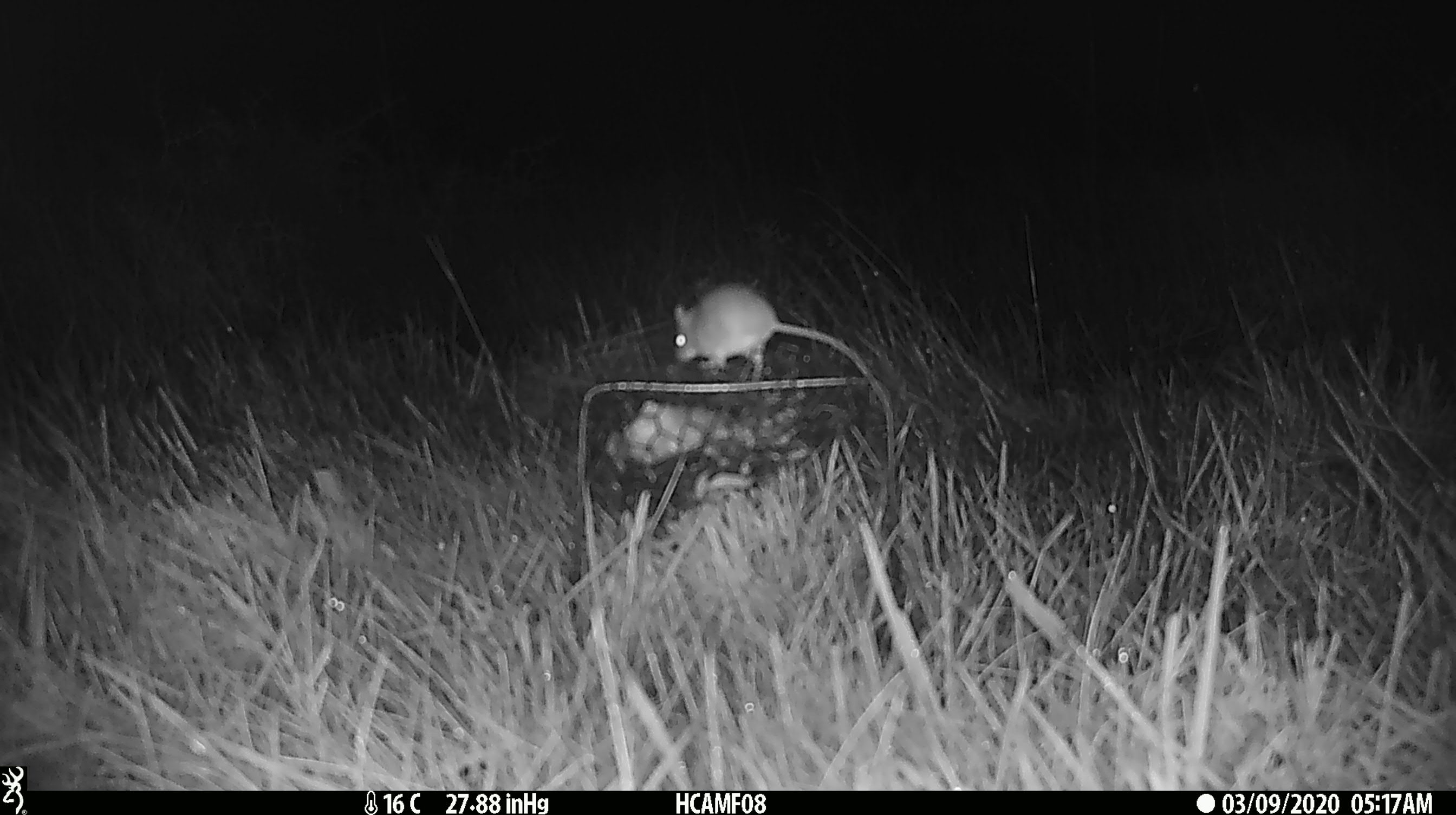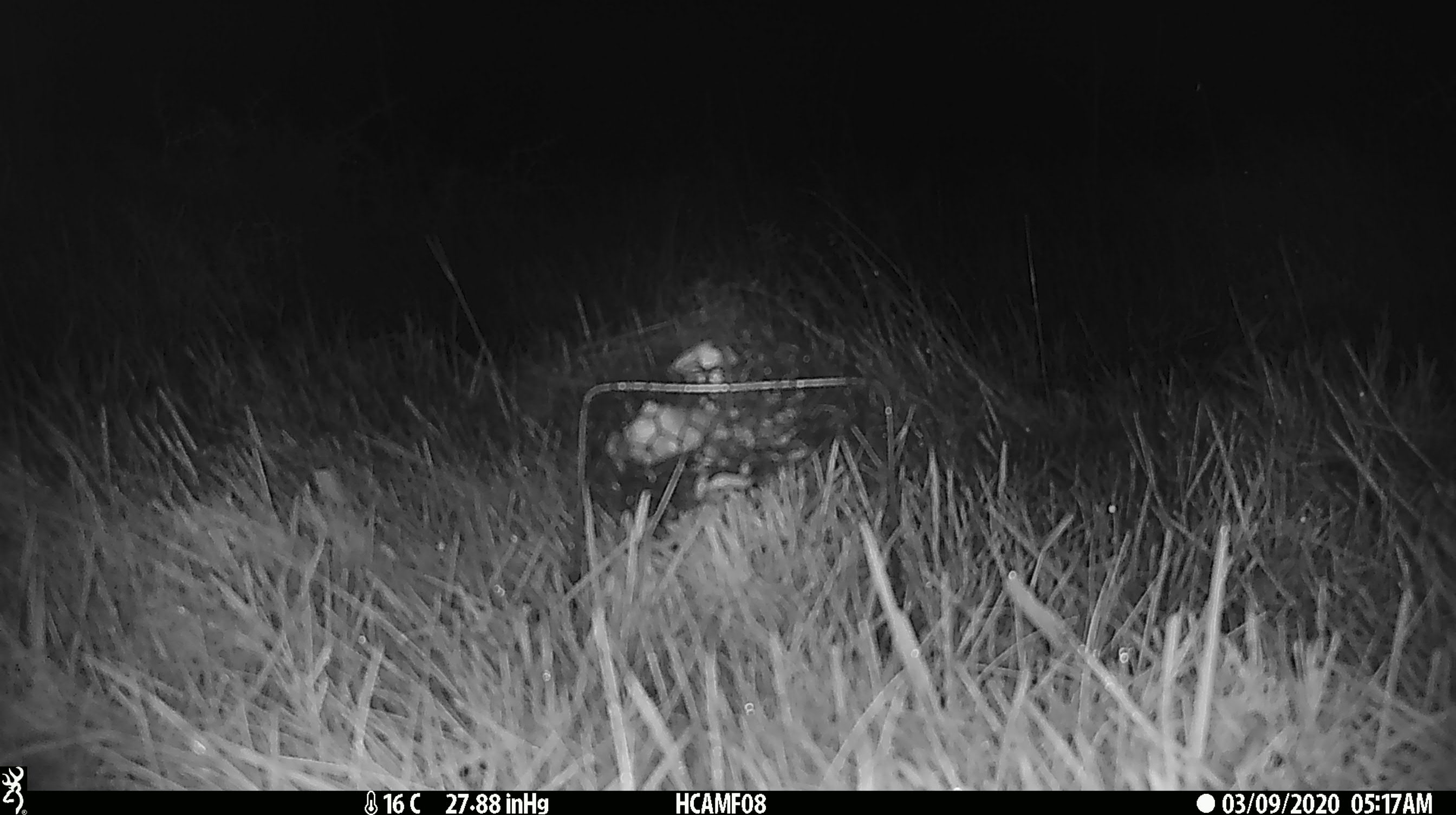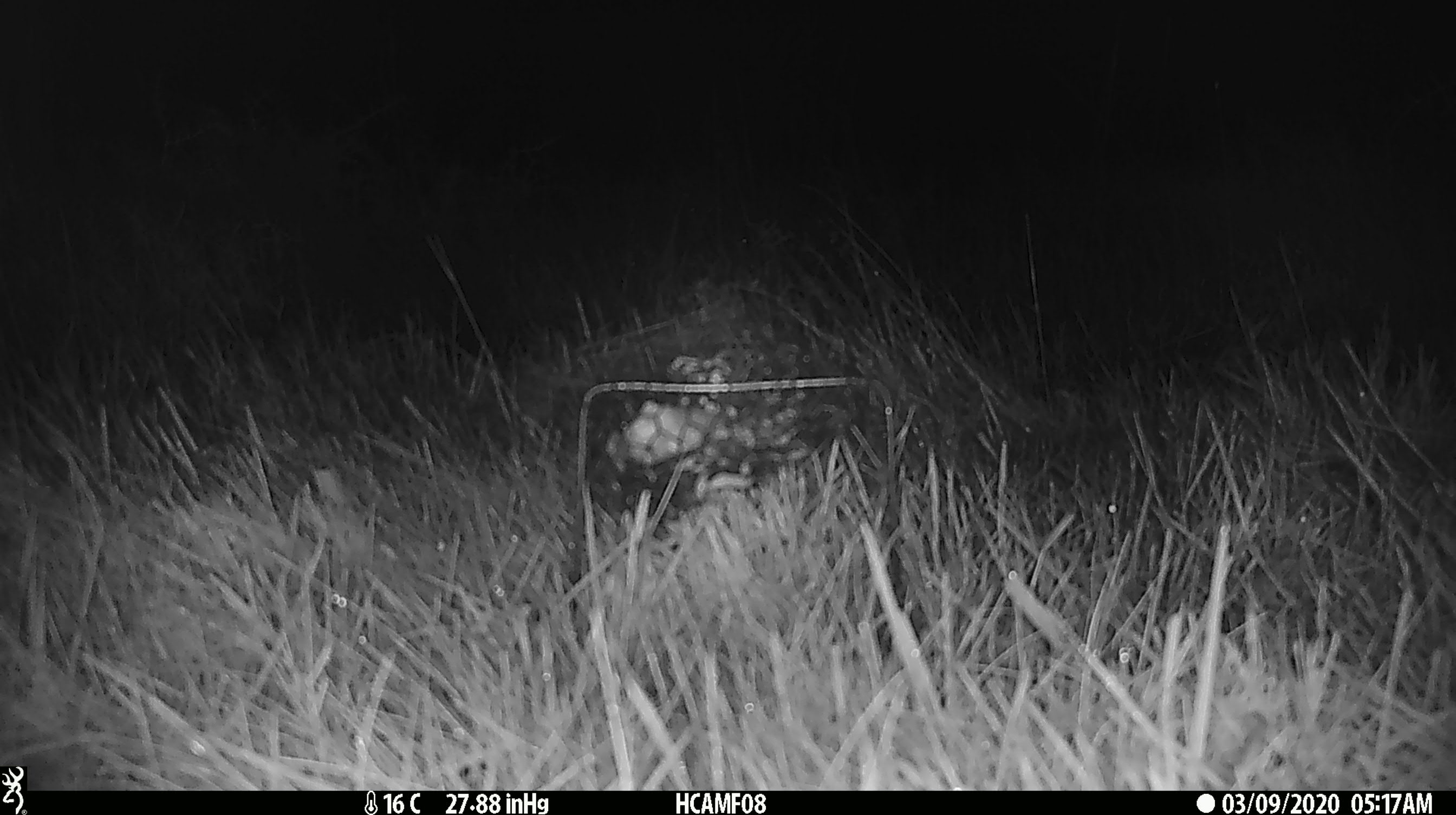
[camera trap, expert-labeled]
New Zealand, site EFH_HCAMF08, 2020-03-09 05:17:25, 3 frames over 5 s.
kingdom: Animalia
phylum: Chordata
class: Mammalia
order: Rodentia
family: Muridae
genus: Mus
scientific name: Mus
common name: mouse